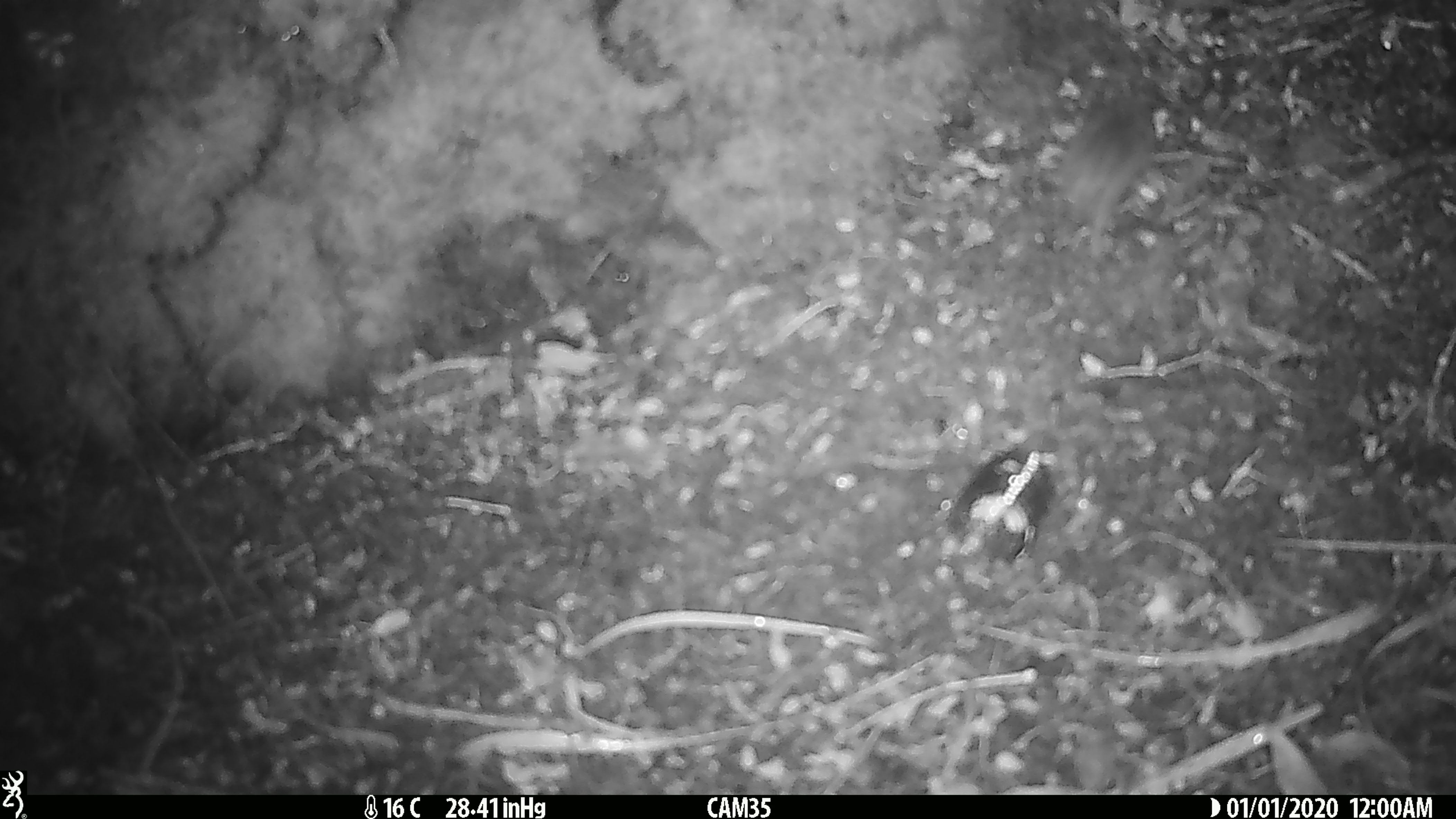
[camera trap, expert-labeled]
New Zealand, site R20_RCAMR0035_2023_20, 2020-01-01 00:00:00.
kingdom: Animalia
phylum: Chordata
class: Mammalia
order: Rodentia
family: Muridae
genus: Mus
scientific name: Mus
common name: mouse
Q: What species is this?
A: Mouse (Mus).